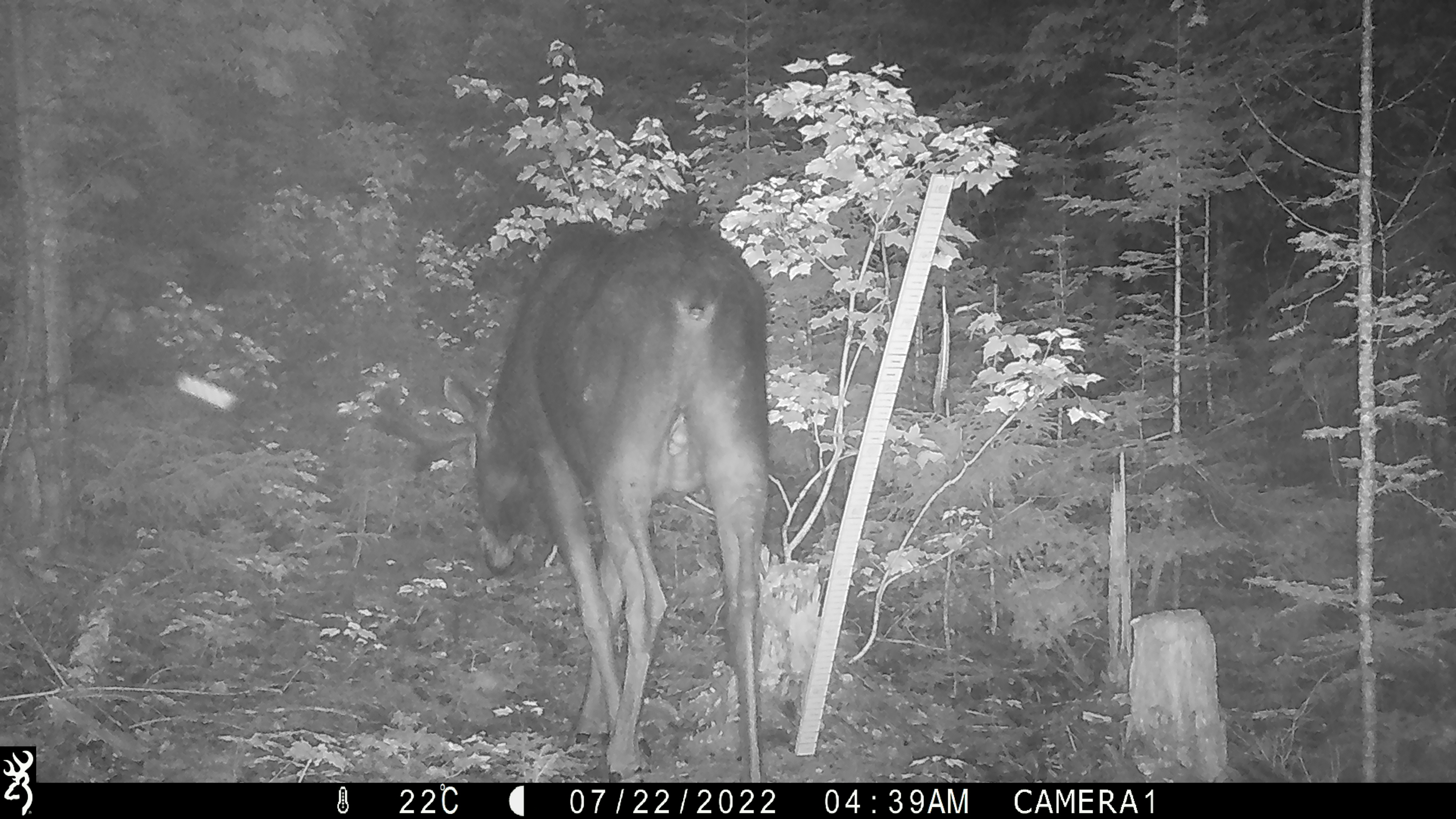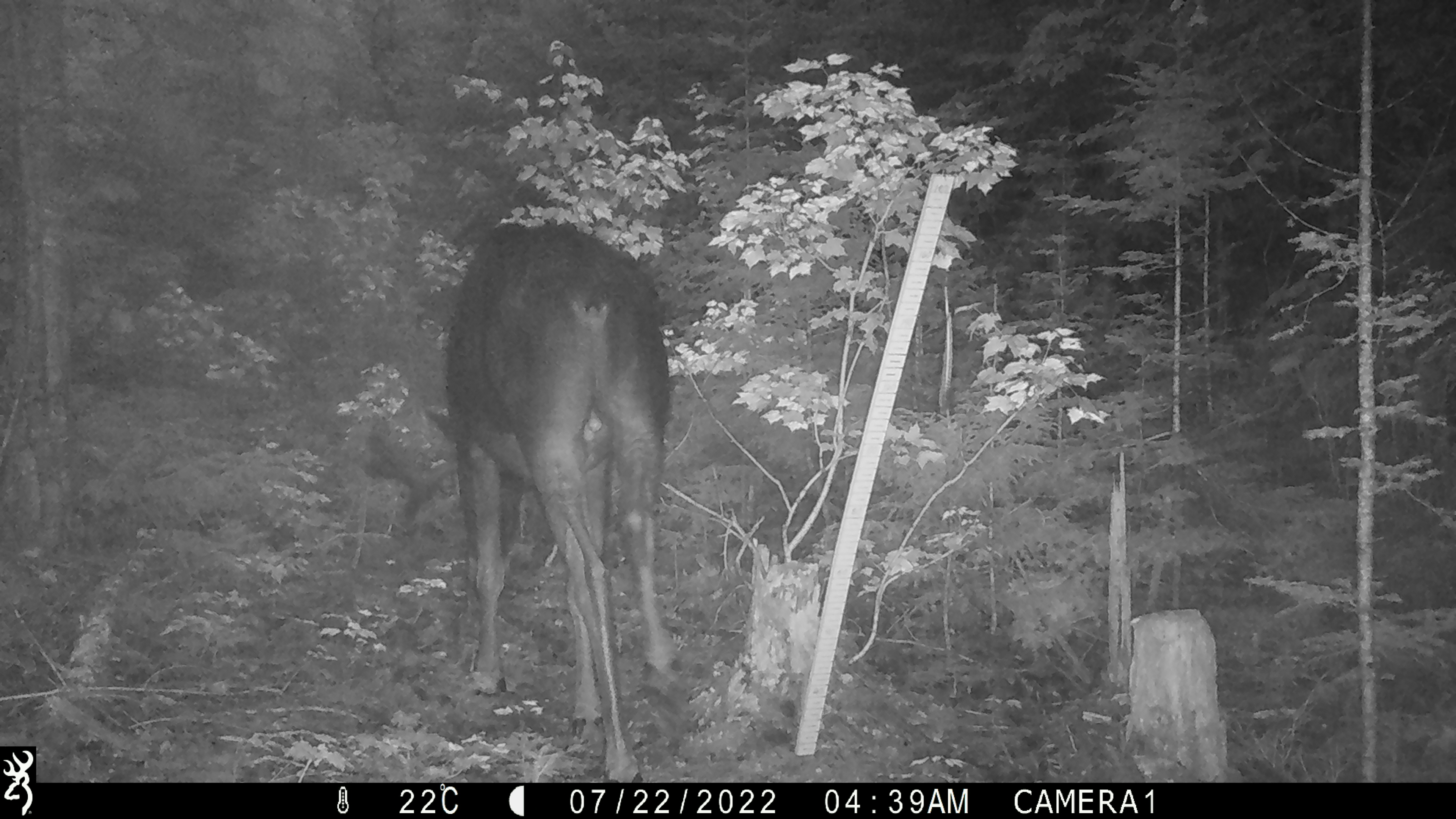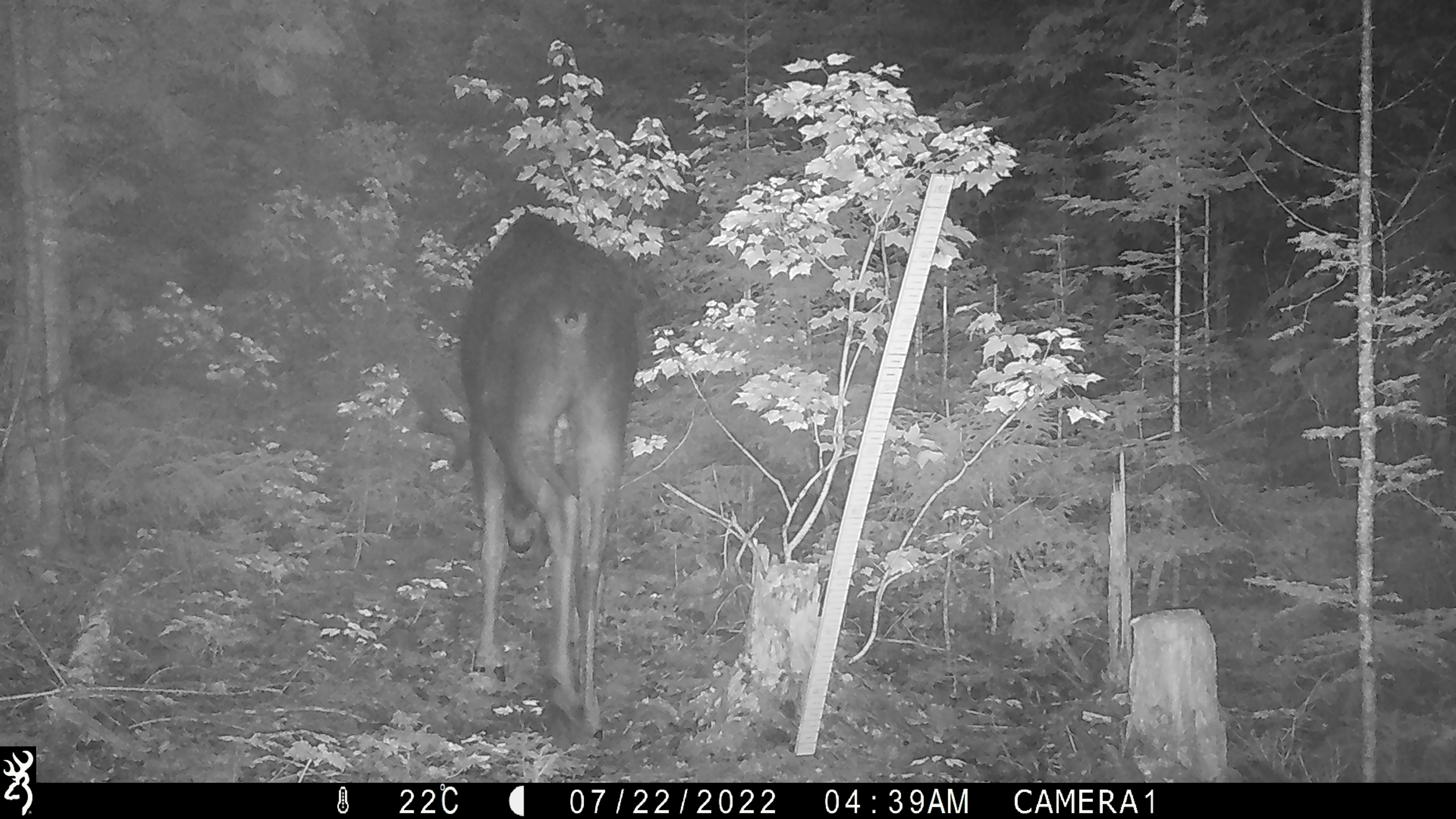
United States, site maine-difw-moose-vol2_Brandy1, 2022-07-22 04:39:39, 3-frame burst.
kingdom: Animalia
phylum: Chordata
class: Mammalia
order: Artiodactyla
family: Cervidae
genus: Alces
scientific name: Alces alces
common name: moose